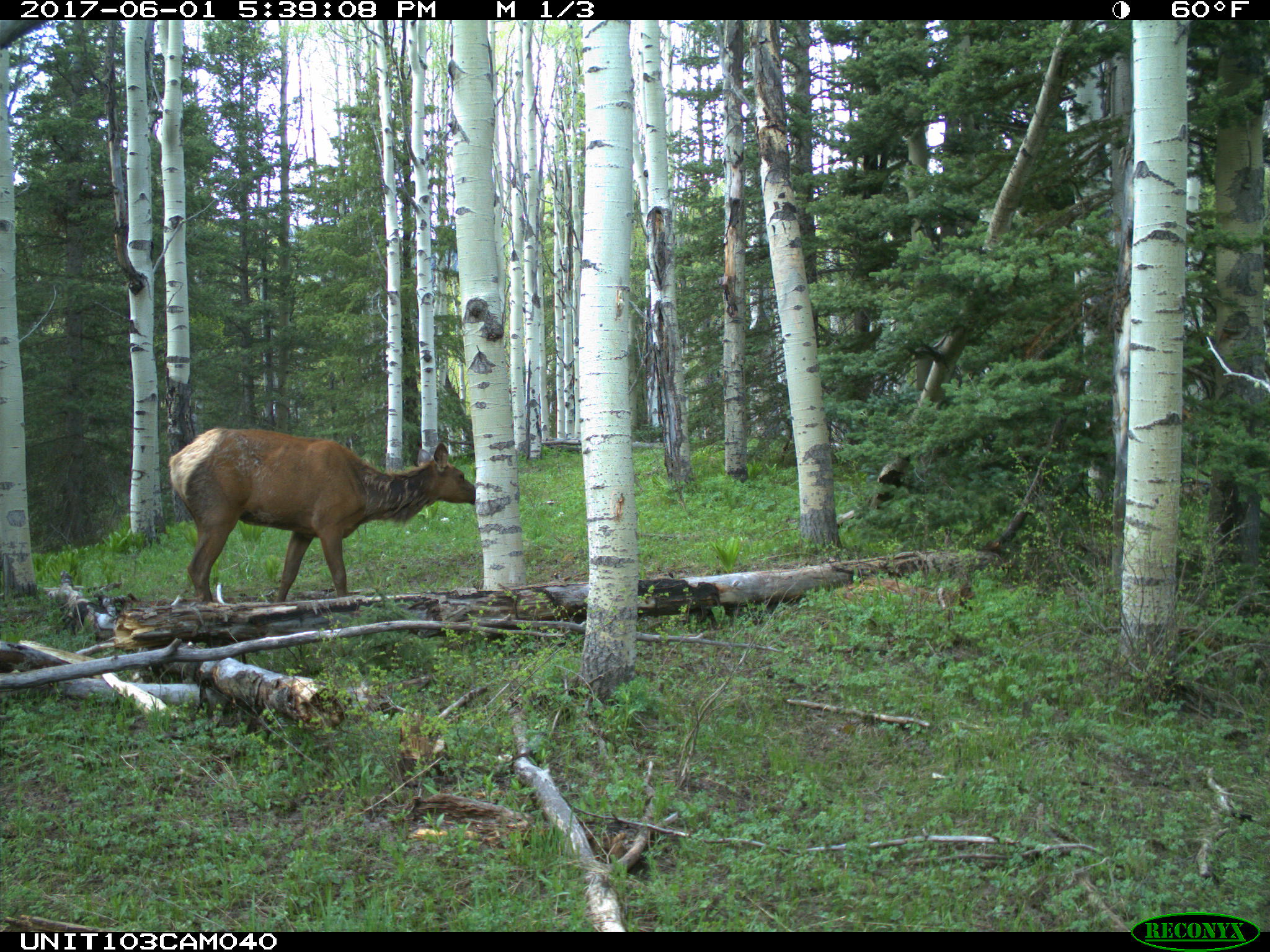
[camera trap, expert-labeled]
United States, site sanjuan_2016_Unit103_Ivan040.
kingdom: Animalia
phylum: Chordata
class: Mammalia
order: Artiodactyla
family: Cervidae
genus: Cervus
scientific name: Cervus elaphus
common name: red deer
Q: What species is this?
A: Cervus elaphus (red deer).